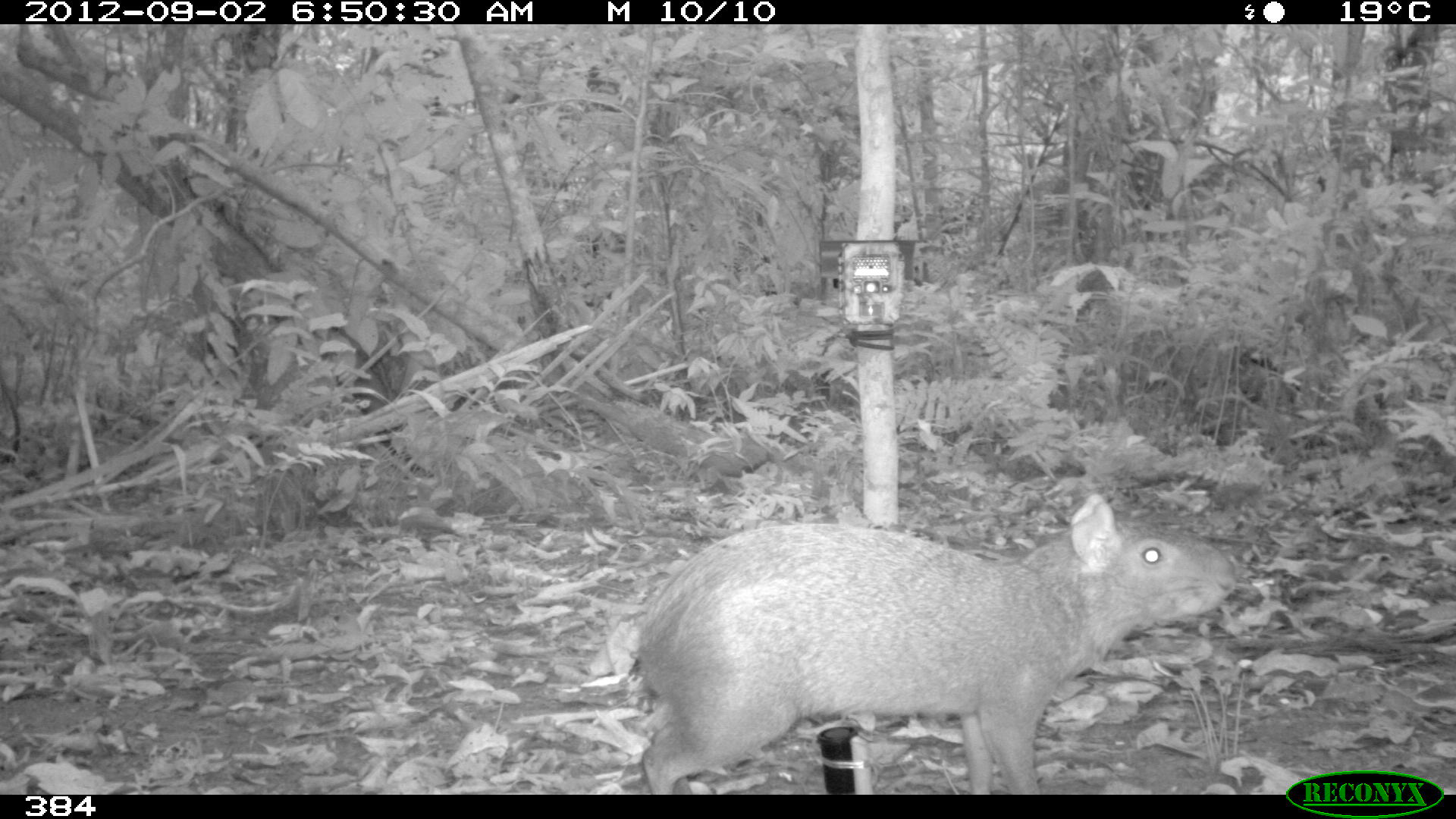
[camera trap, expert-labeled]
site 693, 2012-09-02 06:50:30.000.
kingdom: Animalia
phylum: Chordata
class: Mammalia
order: Rodentia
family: Dasyproctidae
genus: Dasyprocta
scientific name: Dasyprocta punctata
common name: central american agouti